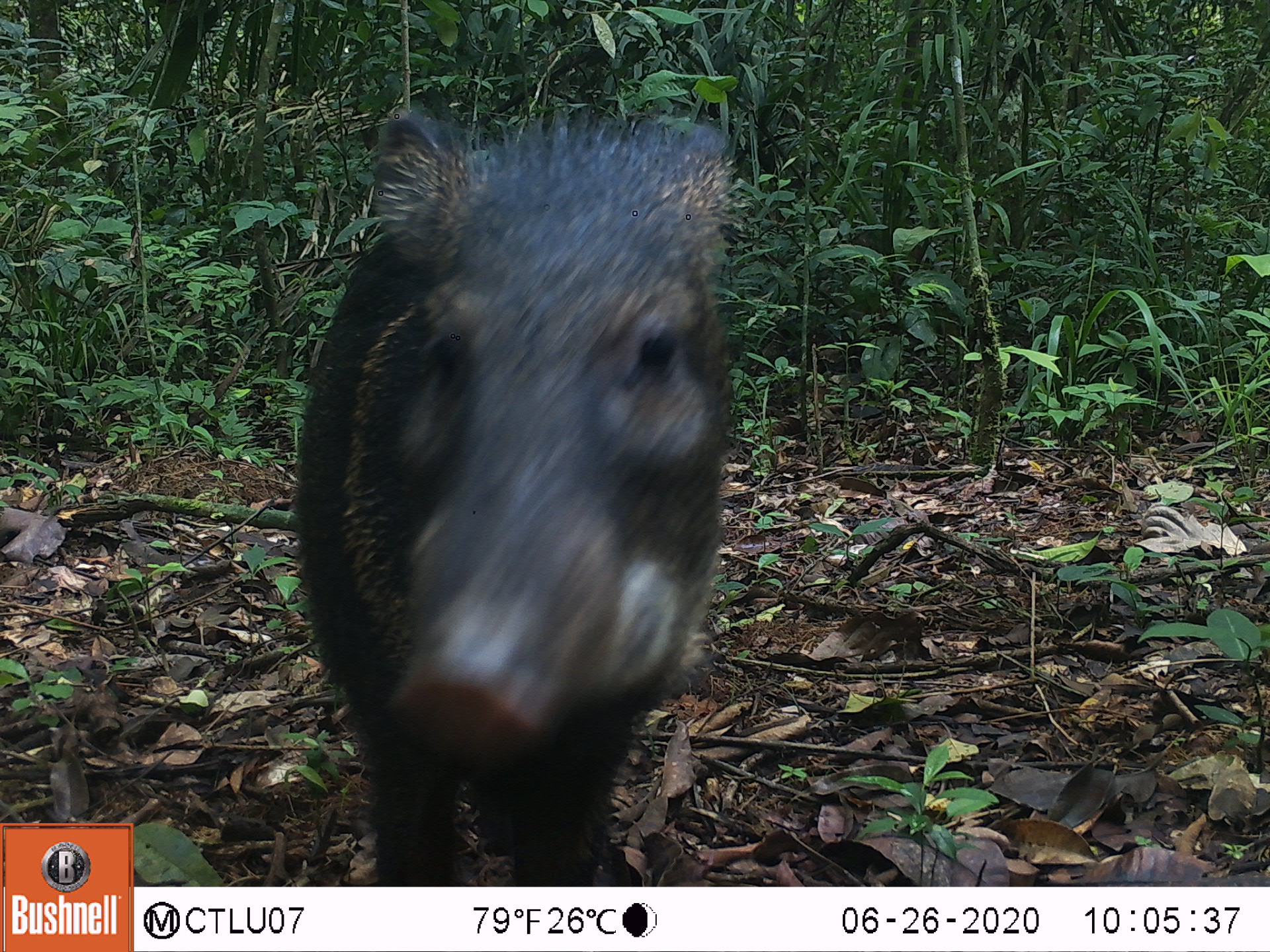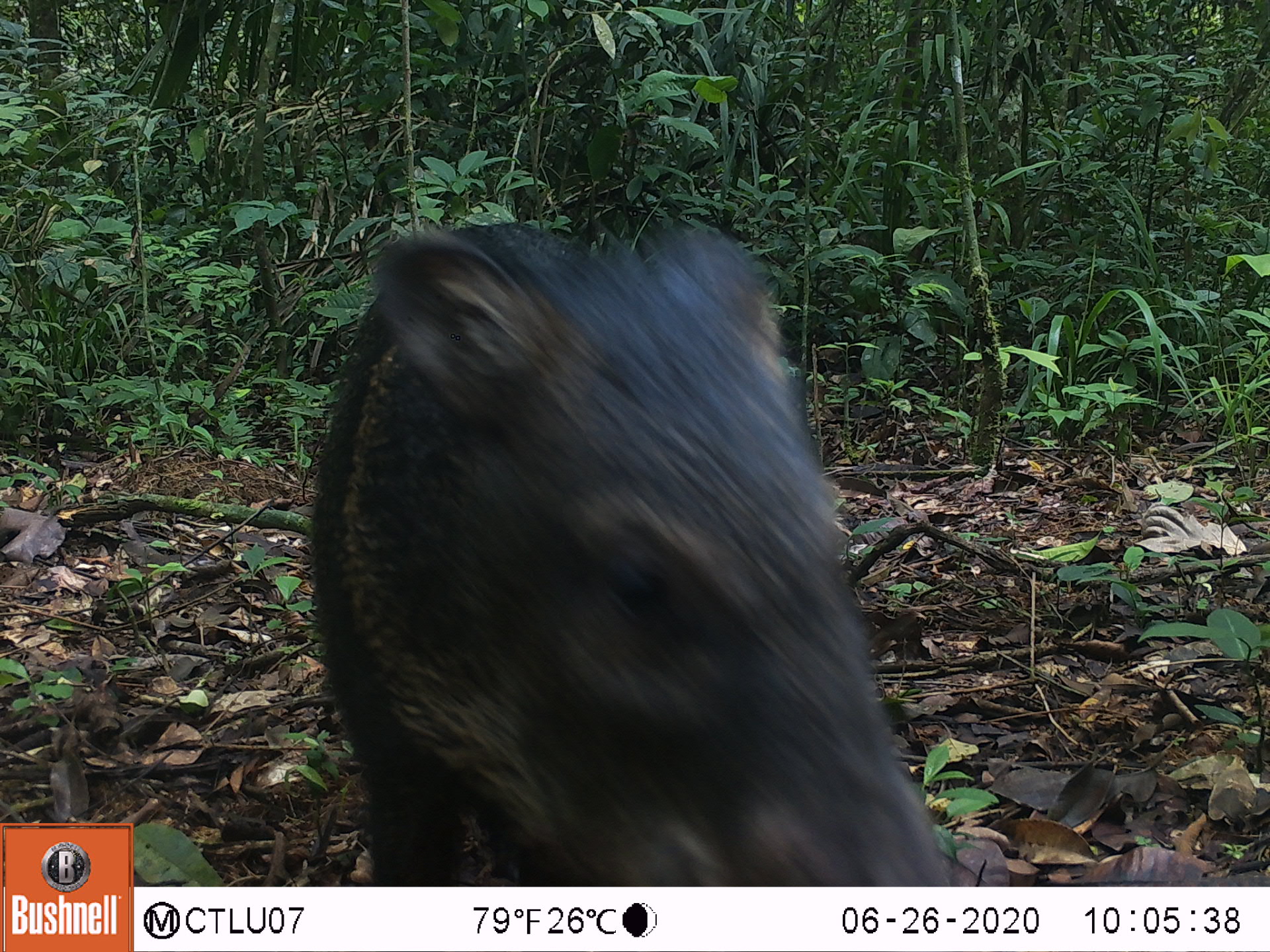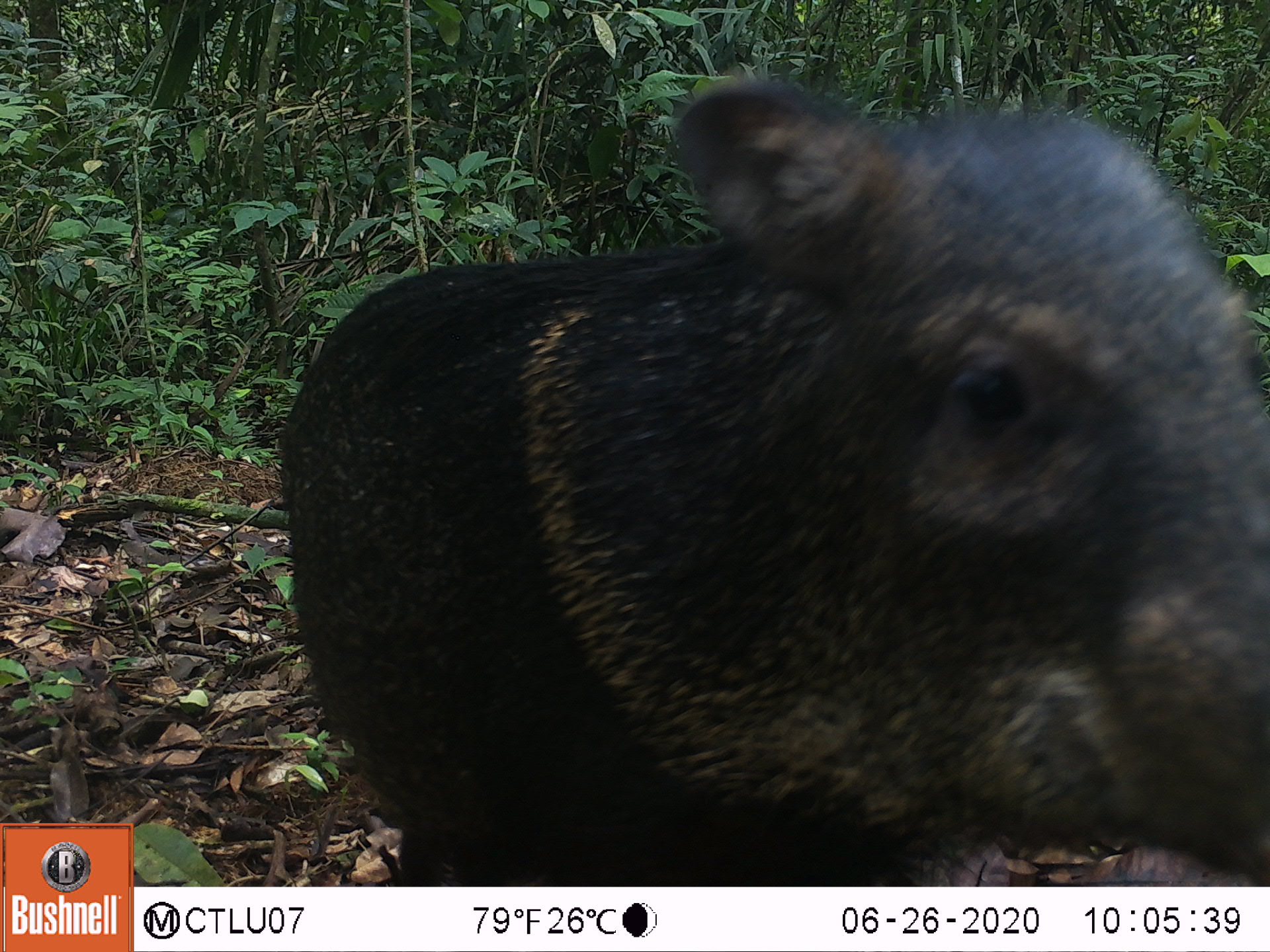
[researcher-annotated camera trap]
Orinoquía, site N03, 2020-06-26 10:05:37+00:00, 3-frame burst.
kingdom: Animalia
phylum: Chordata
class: Mammalia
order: Artiodactyla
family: Tayassuidae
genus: Pecari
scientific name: Pecari tajacu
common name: collared peccary